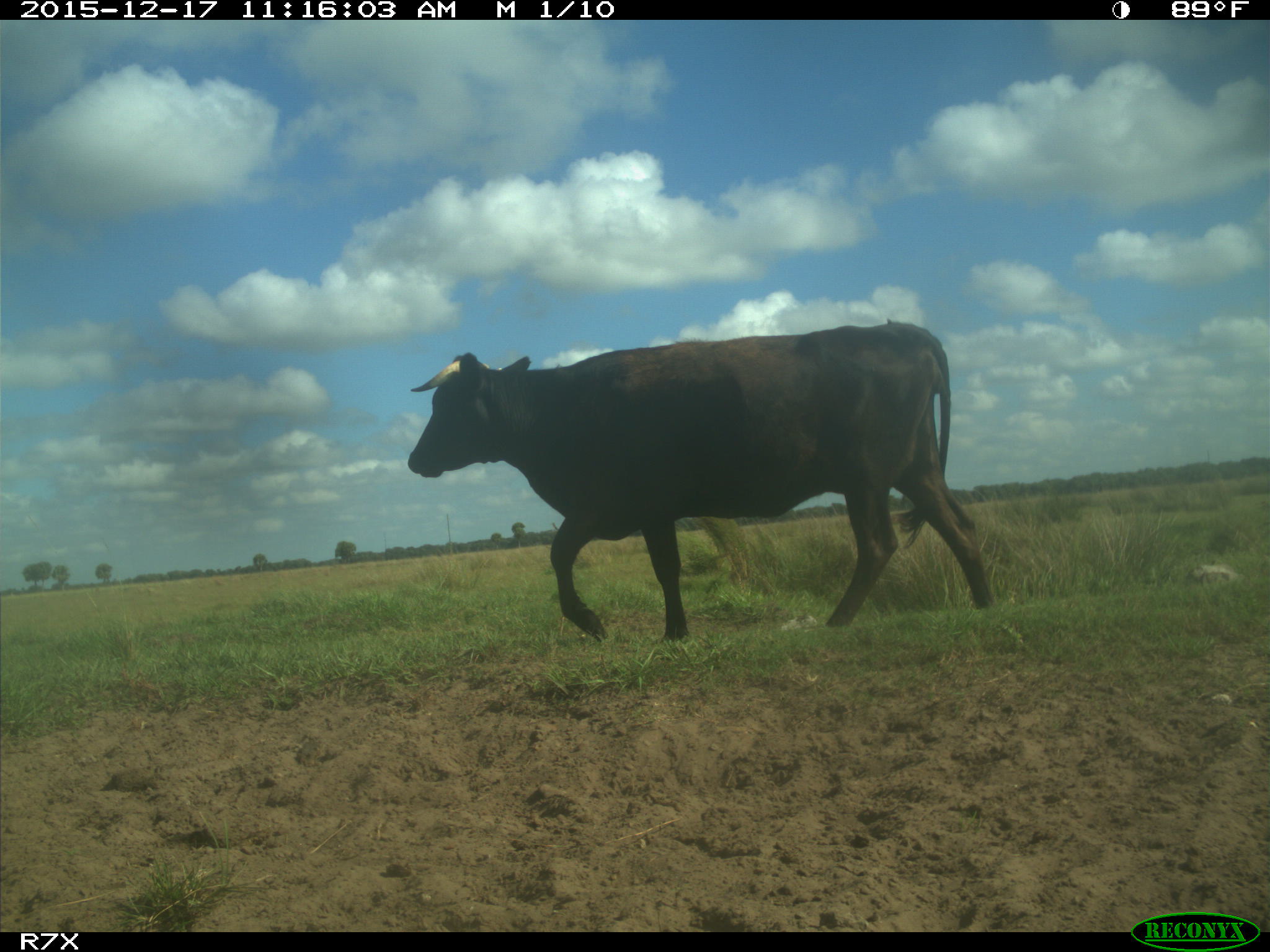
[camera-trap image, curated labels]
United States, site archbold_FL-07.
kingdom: Animalia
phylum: Chordata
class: Mammalia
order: Artiodactyla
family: Bovidae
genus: Bos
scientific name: Bos taurus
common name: domestic cow